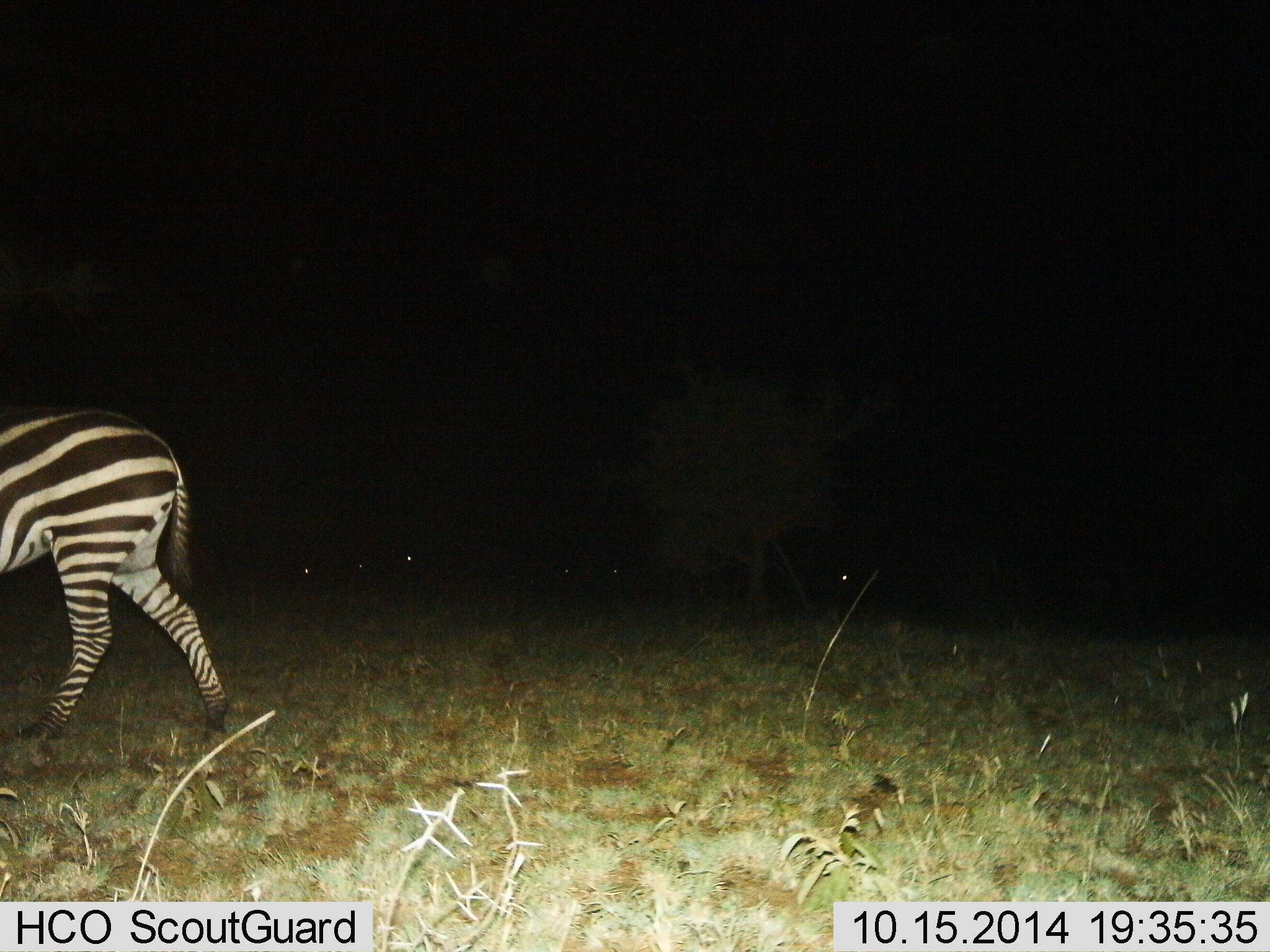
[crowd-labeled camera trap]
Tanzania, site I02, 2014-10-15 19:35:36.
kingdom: Animalia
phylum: Chordata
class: Mammalia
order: Perissodactyla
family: Equidae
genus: Equus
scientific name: Equus quagga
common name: plains zebra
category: zebra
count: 1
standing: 18%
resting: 0%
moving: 91%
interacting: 0%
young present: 9%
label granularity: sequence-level